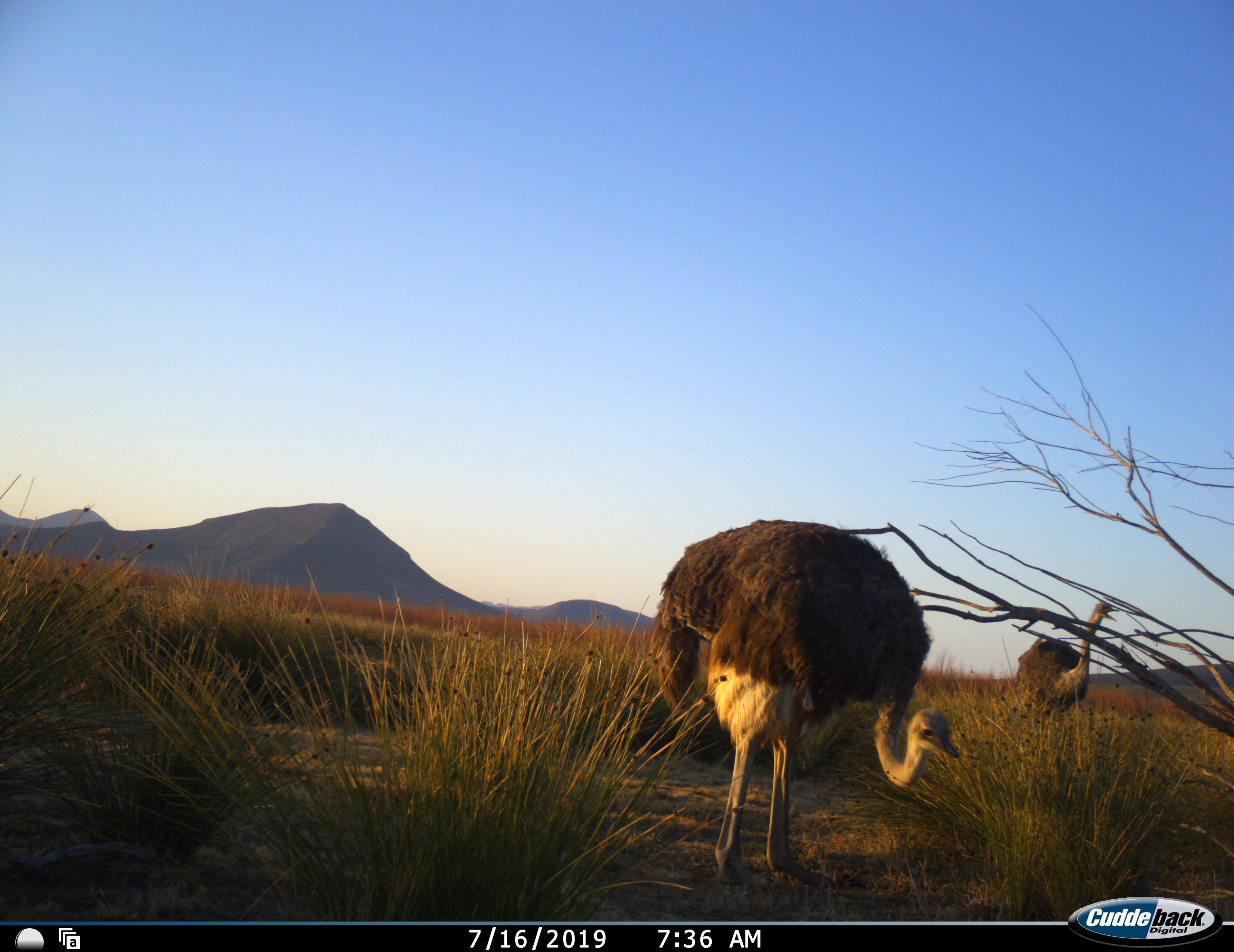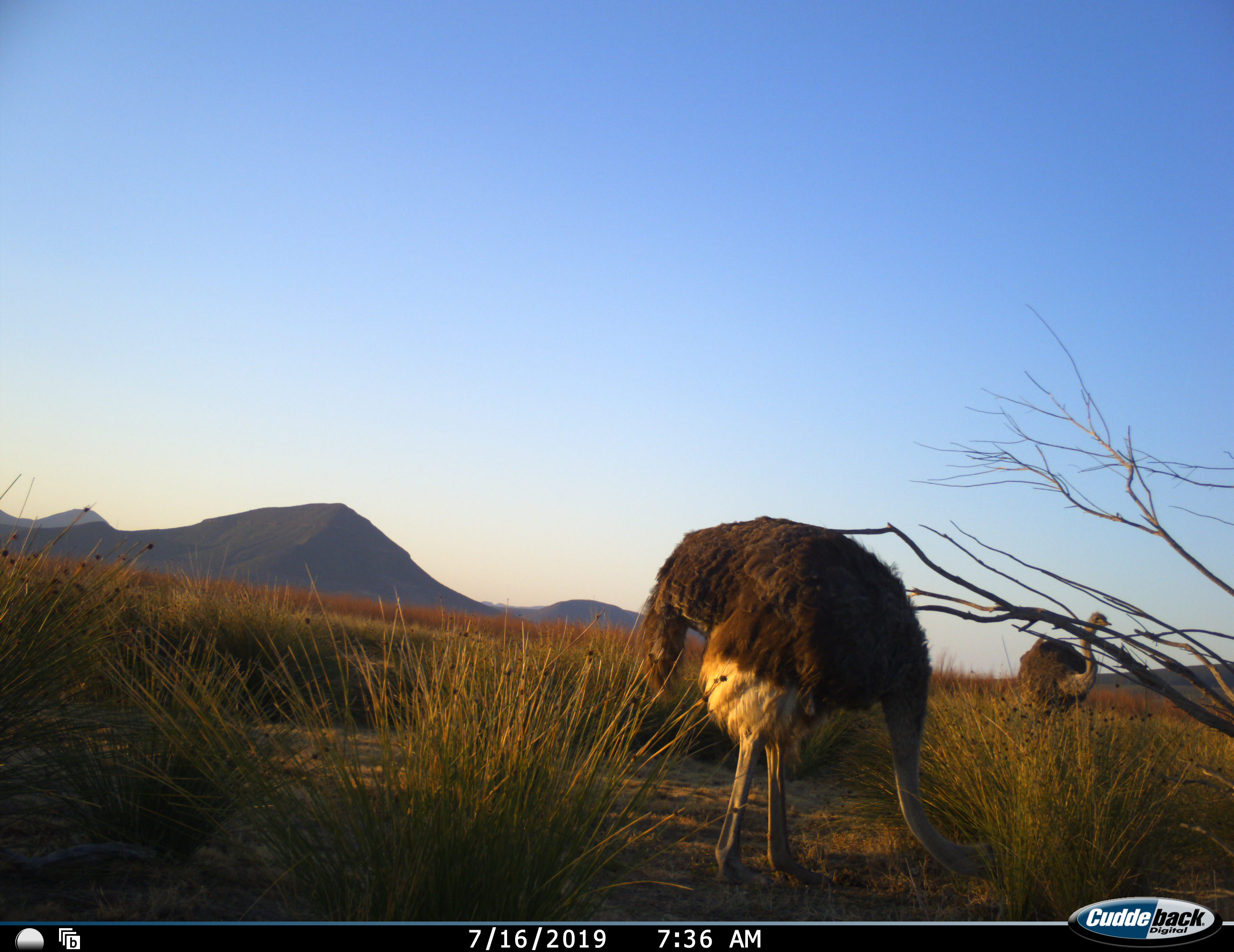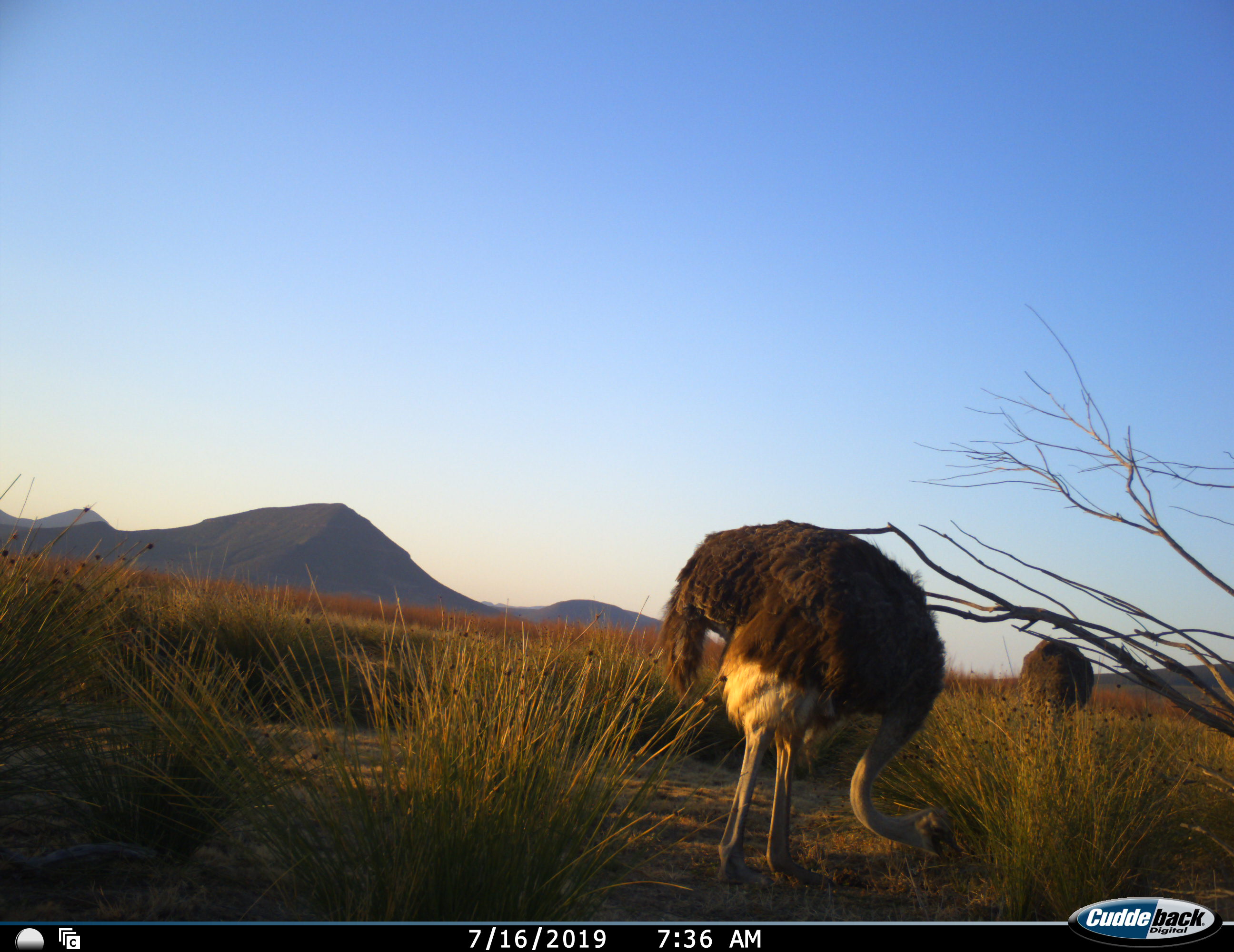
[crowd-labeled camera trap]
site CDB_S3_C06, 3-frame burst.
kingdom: Animalia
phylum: Chordata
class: Aves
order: Struthioniformes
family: Struthionidae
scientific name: Struthionidae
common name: ostrich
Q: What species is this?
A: Ostrich (Struthionidae).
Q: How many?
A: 2.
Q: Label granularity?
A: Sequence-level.